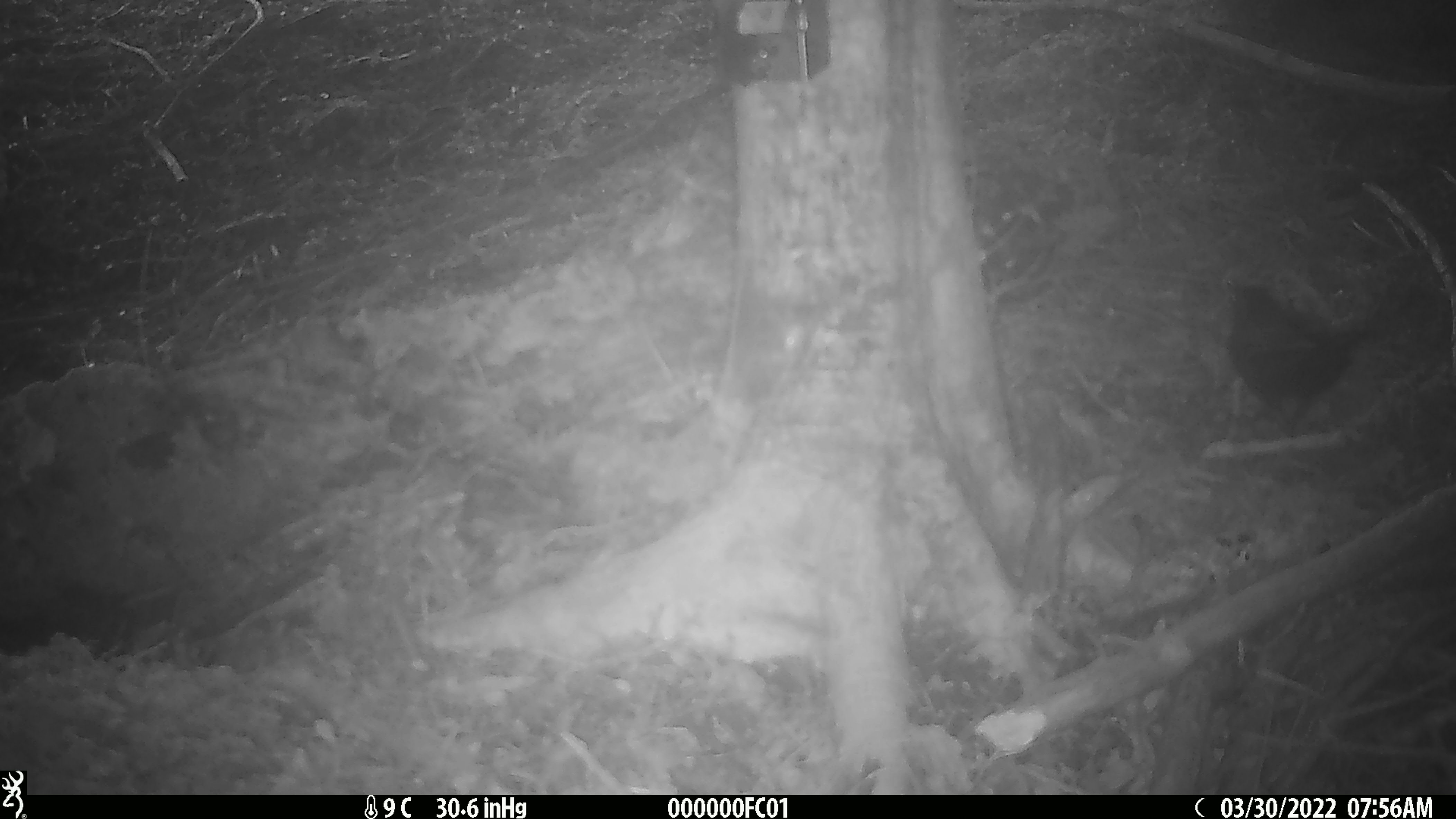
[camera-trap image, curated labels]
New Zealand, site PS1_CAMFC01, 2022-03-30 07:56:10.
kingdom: Animalia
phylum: Chordata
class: Mammalia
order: Rodentia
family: Muridae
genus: Mus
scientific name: Mus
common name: mouse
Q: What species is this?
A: Mouse (Mus).